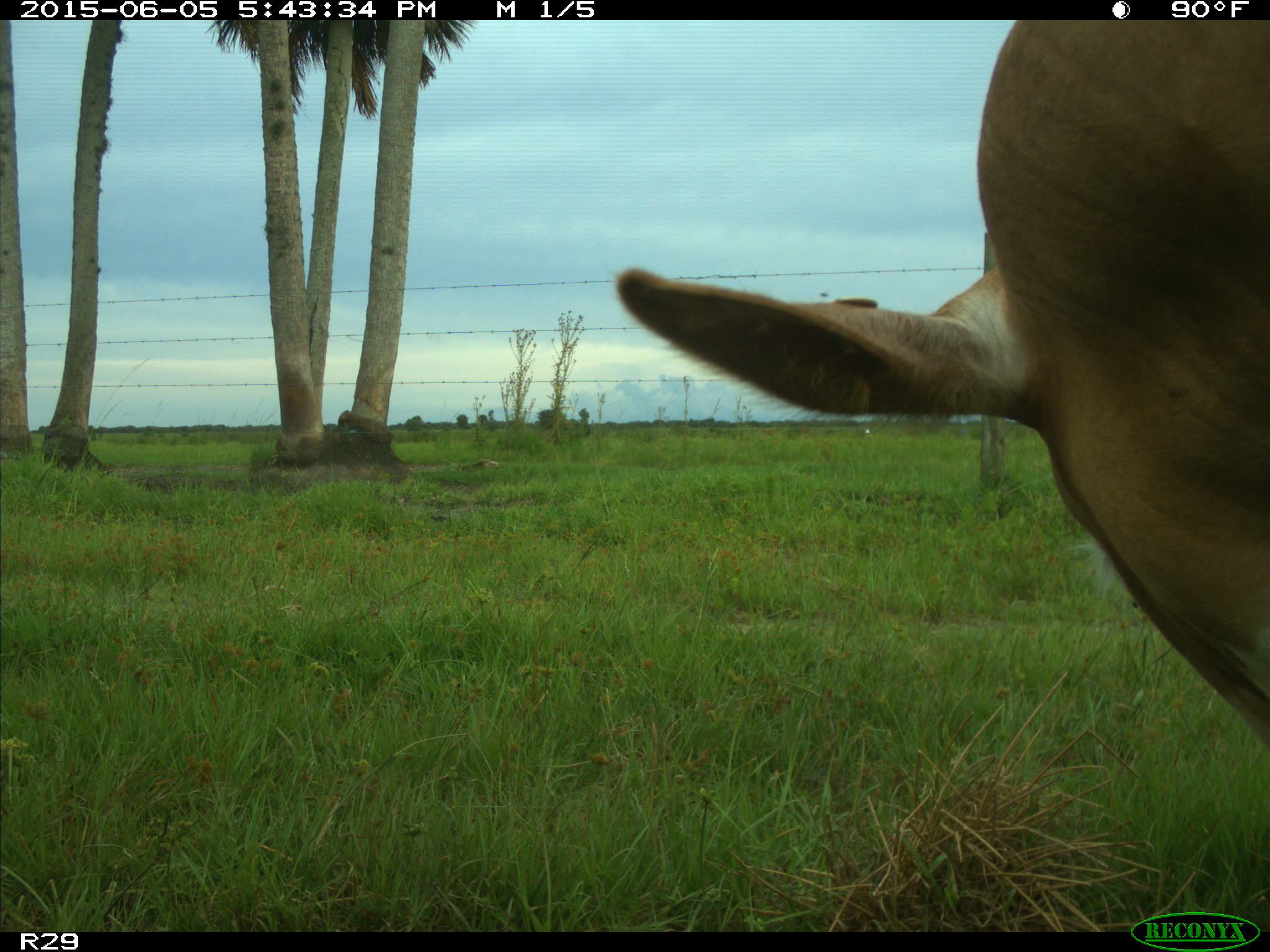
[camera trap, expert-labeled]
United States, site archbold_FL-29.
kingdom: Animalia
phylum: Chordata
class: Mammalia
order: Artiodactyla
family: Bovidae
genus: Bos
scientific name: Bos taurus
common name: domestic cow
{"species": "Bos taurus (domestic cow)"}